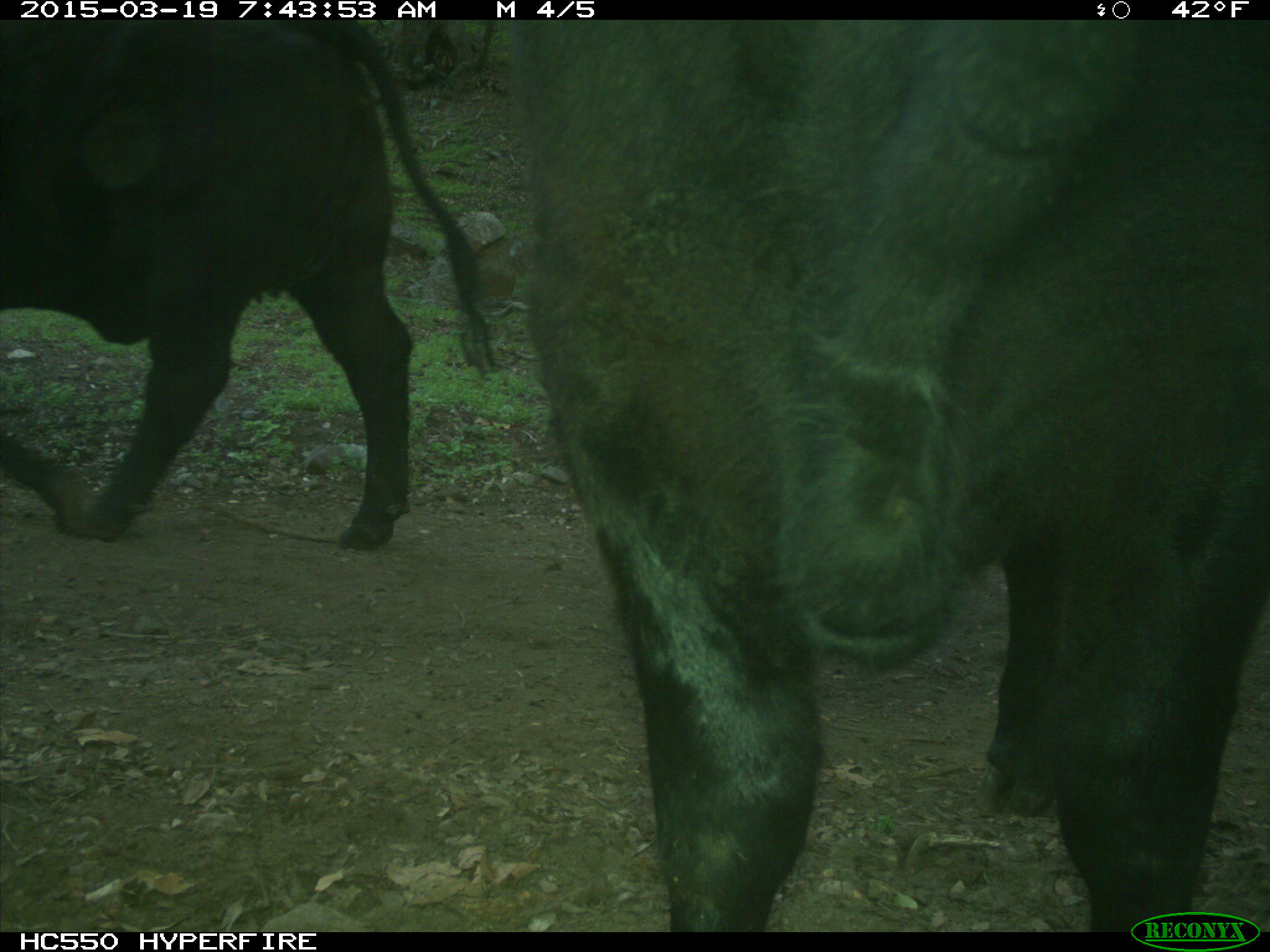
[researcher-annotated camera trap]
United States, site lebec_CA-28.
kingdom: Animalia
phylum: Chordata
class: Mammalia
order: Artiodactyla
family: Bovidae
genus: Bos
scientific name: Bos taurus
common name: domestic cow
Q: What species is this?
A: Bos taurus (domestic cow).